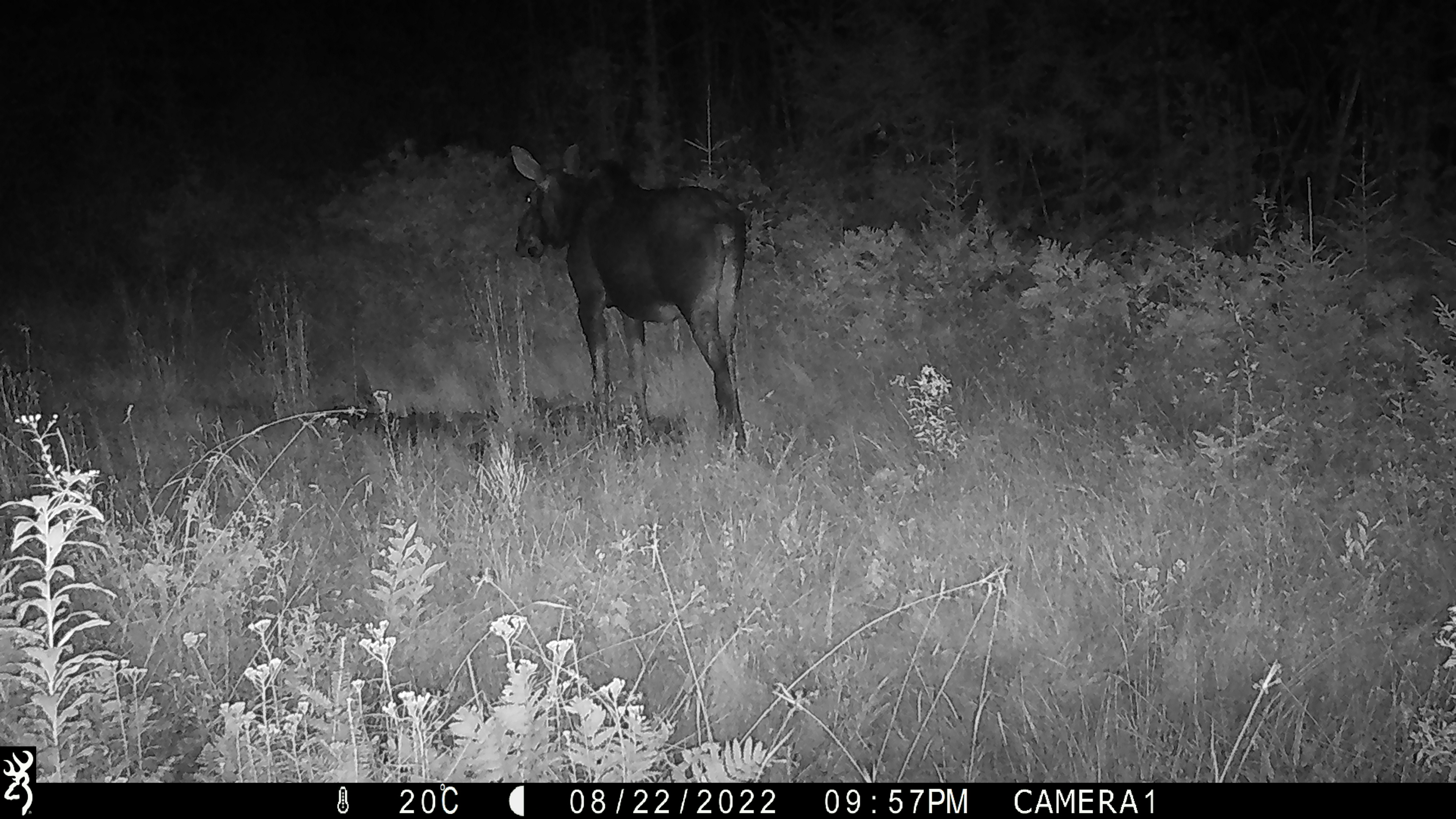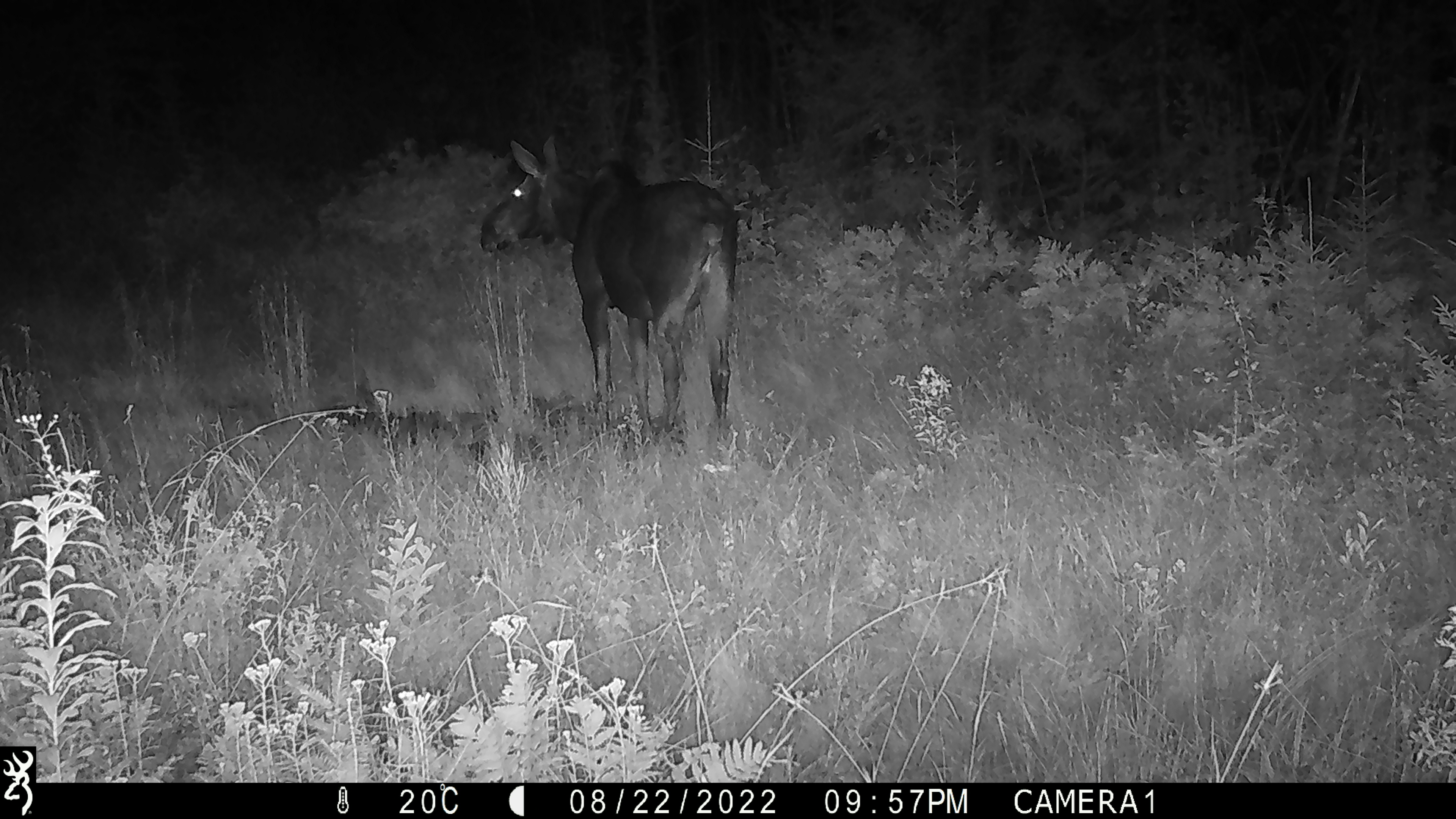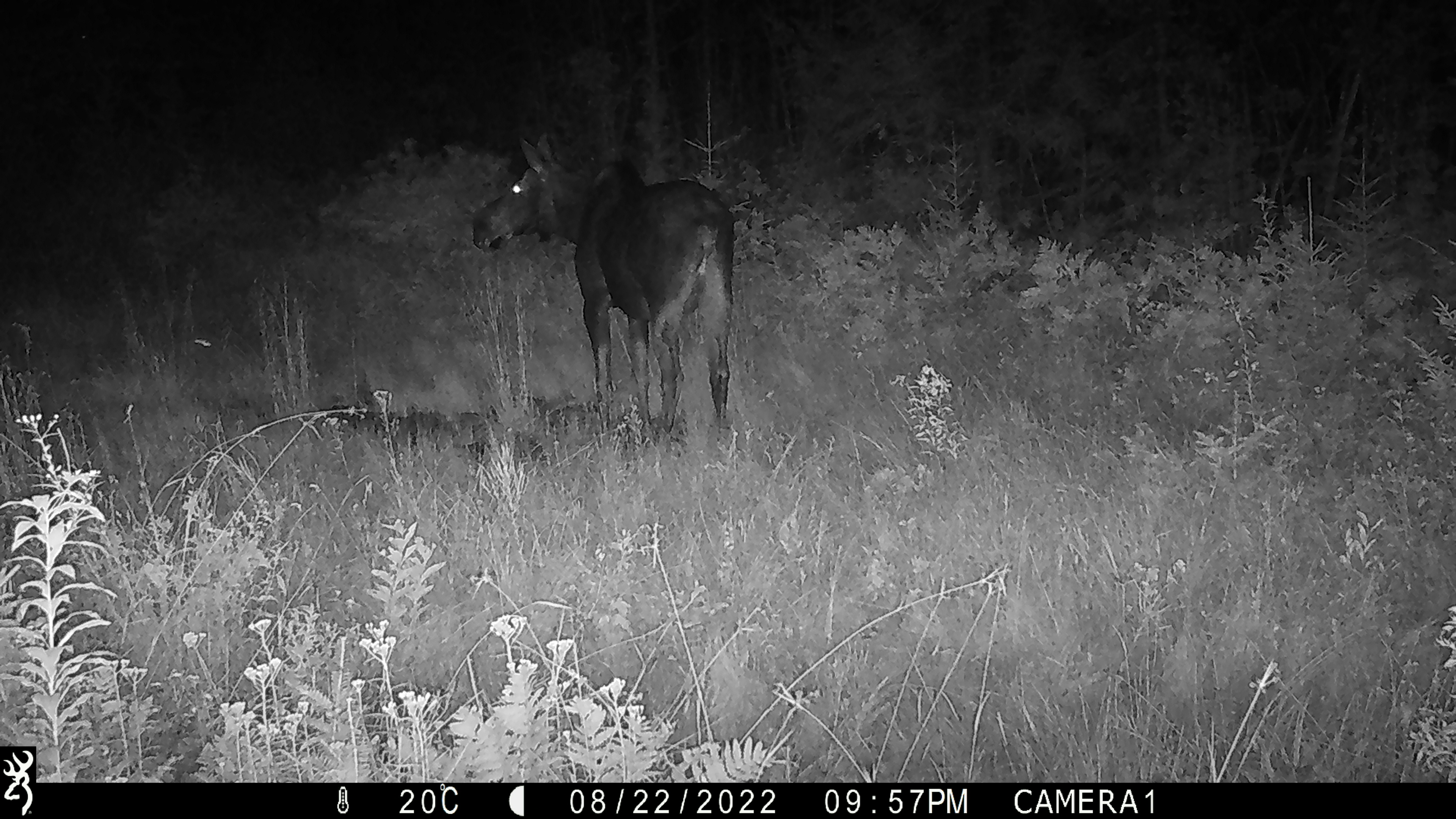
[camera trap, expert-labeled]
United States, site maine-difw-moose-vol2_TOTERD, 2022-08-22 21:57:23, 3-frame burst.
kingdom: Animalia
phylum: Chordata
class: Mammalia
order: Artiodactyla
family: Cervidae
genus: Alces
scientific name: Alces alces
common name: moose